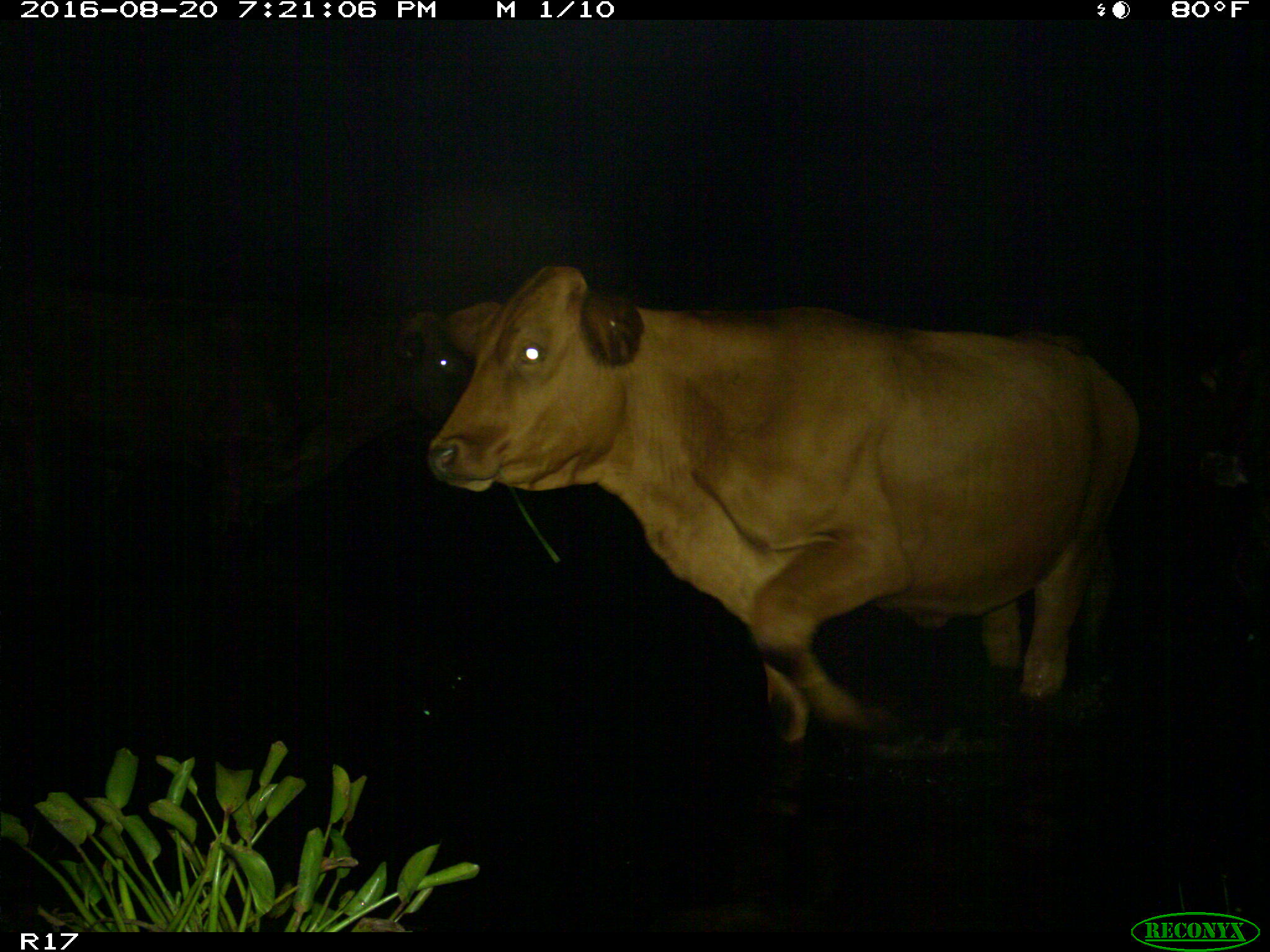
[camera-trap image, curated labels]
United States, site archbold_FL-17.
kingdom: Animalia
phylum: Chordata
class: Mammalia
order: Artiodactyla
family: Bovidae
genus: Bos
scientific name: Bos taurus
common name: domestic cow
Bos taurus (domestic cow).